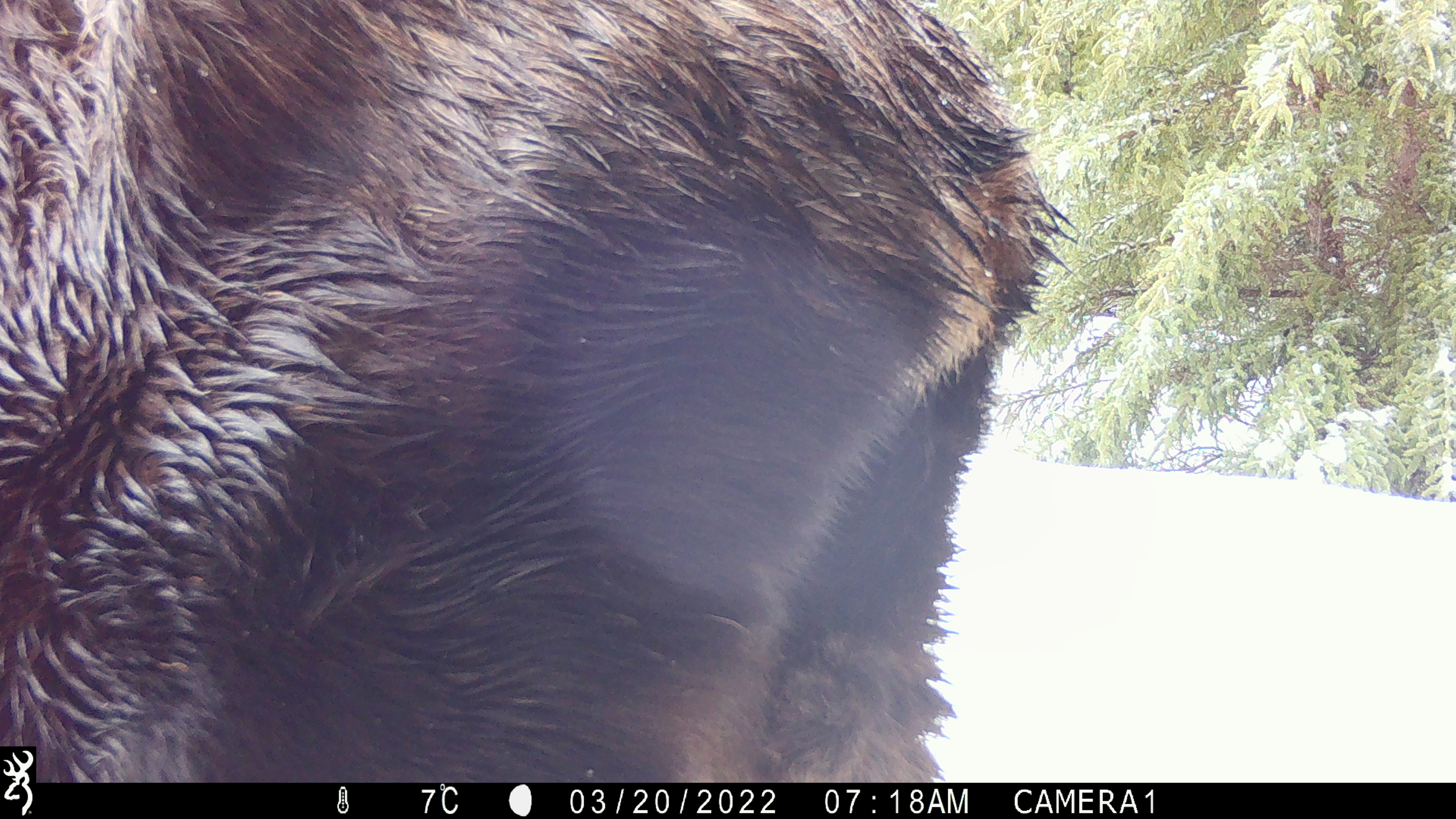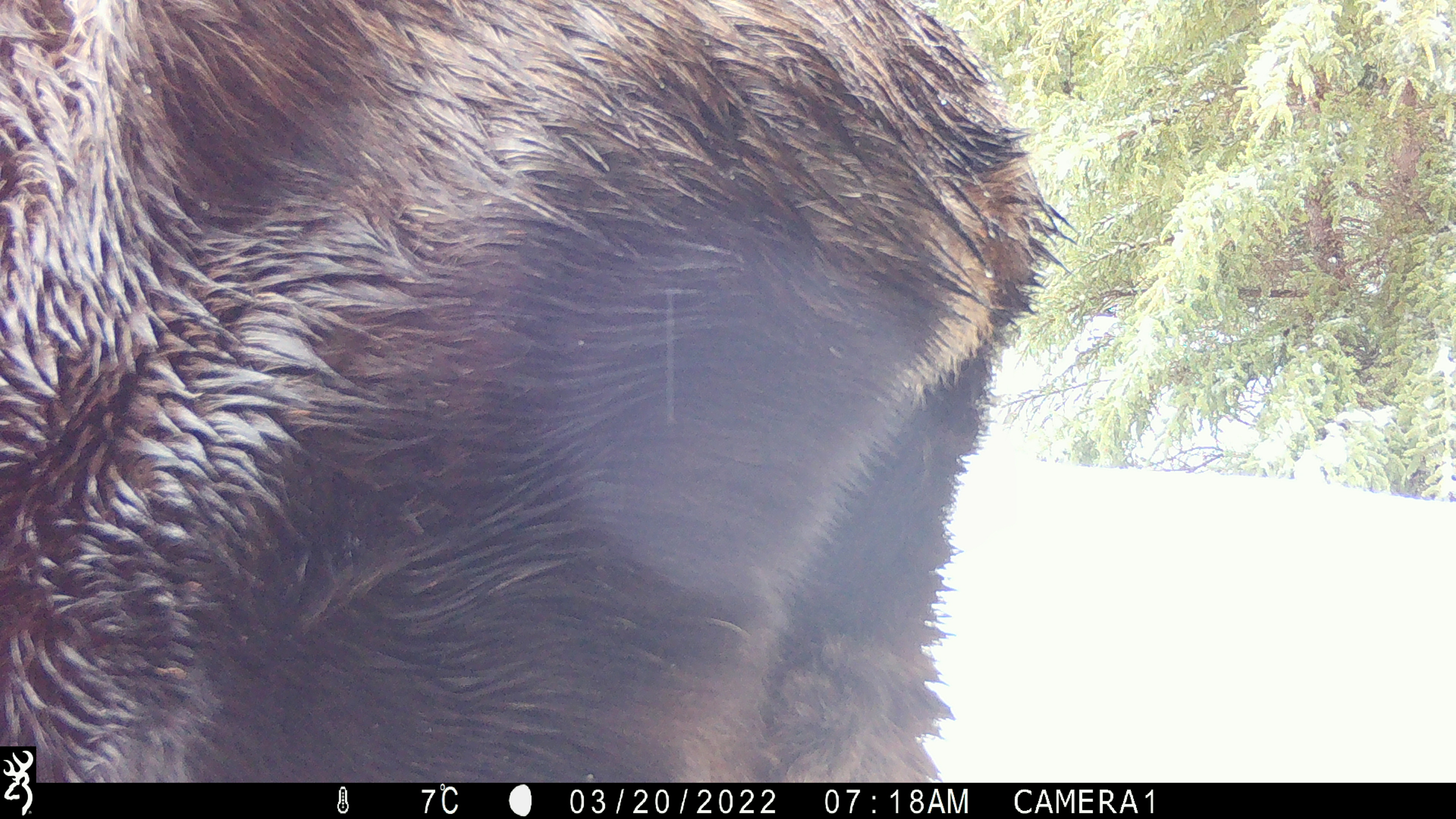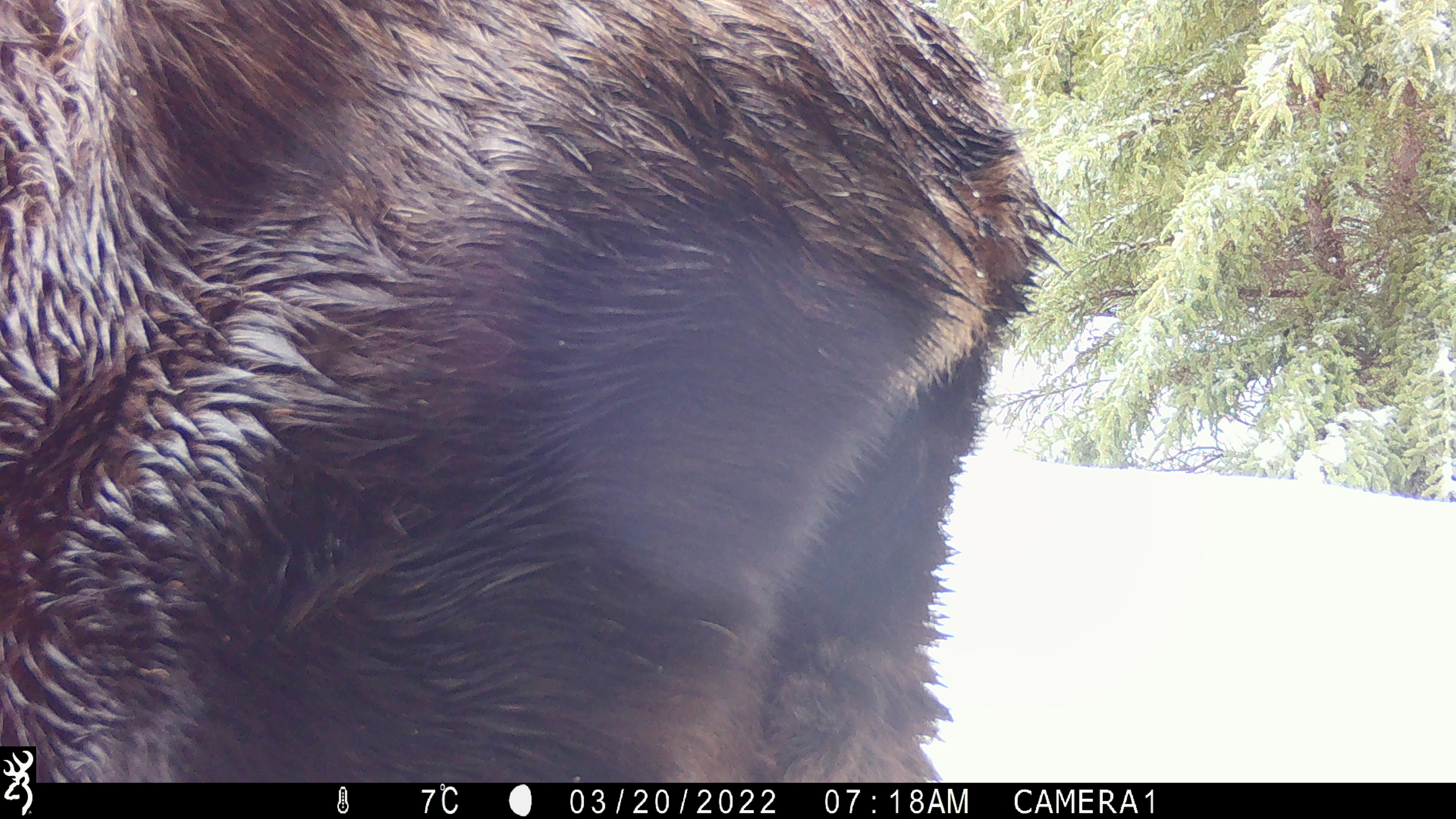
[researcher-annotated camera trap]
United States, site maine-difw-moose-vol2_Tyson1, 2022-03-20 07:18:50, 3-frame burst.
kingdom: Animalia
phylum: Chordata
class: Mammalia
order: Artiodactyla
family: Cervidae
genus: Alces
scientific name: Alces alces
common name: moose